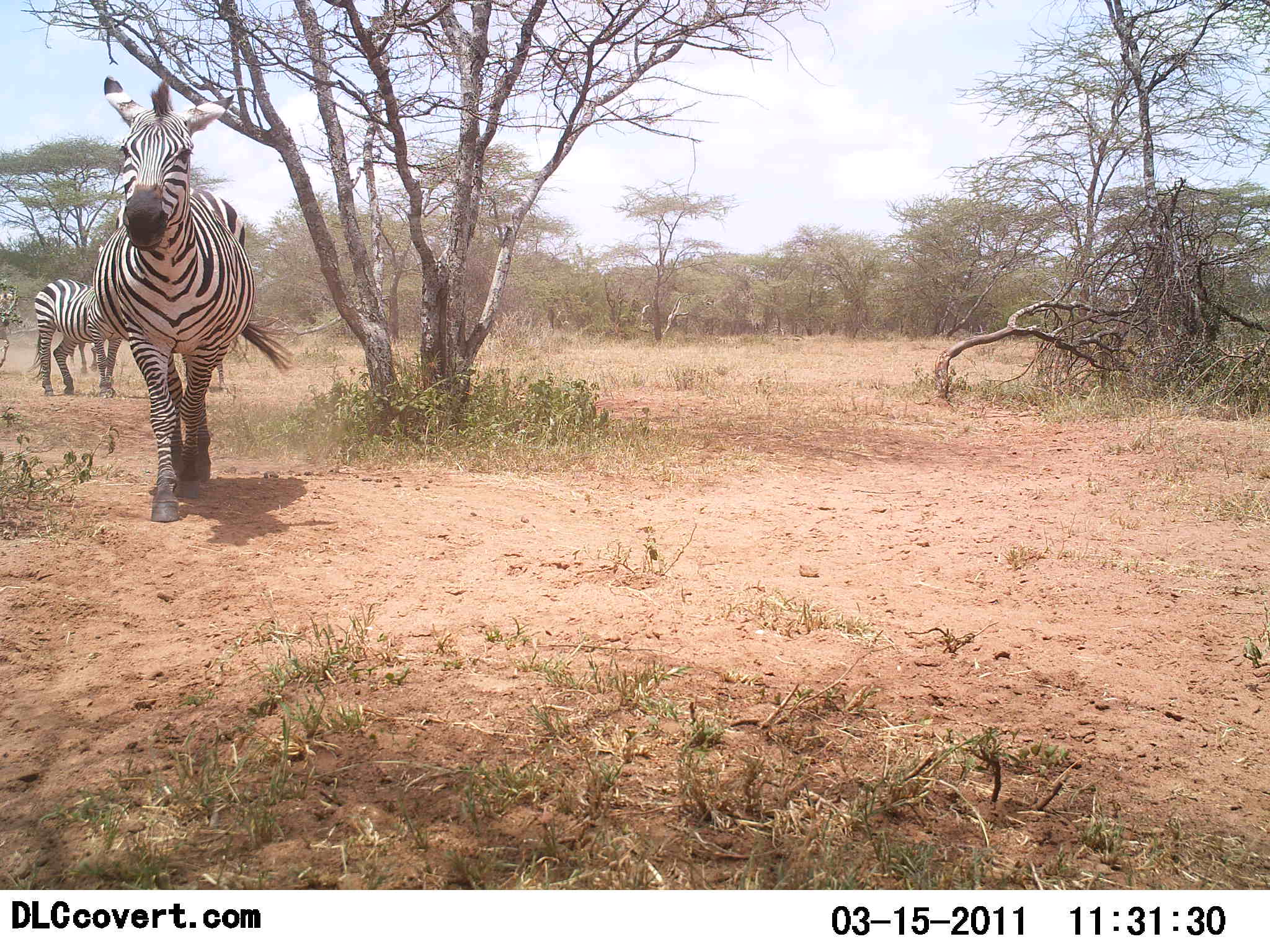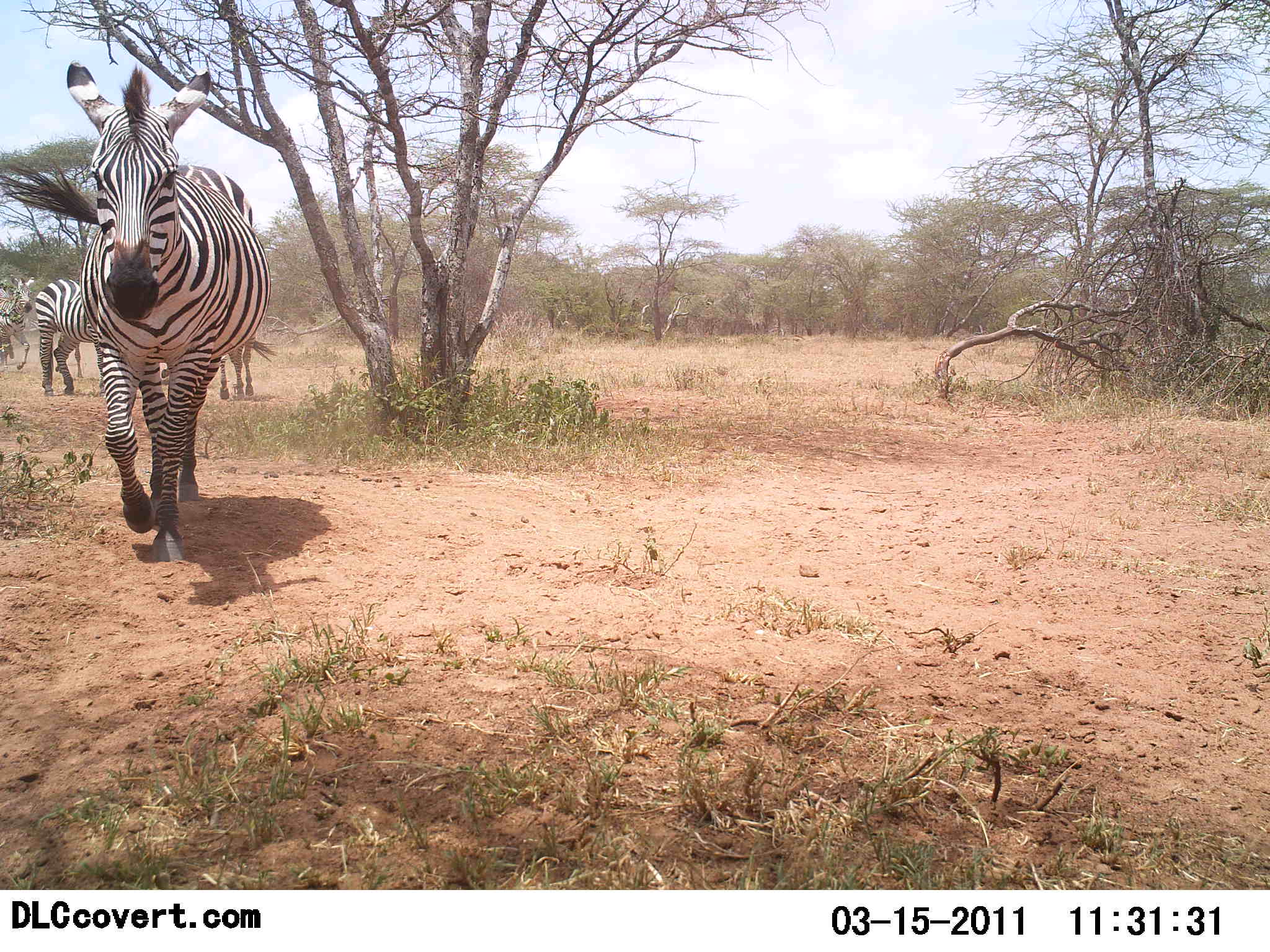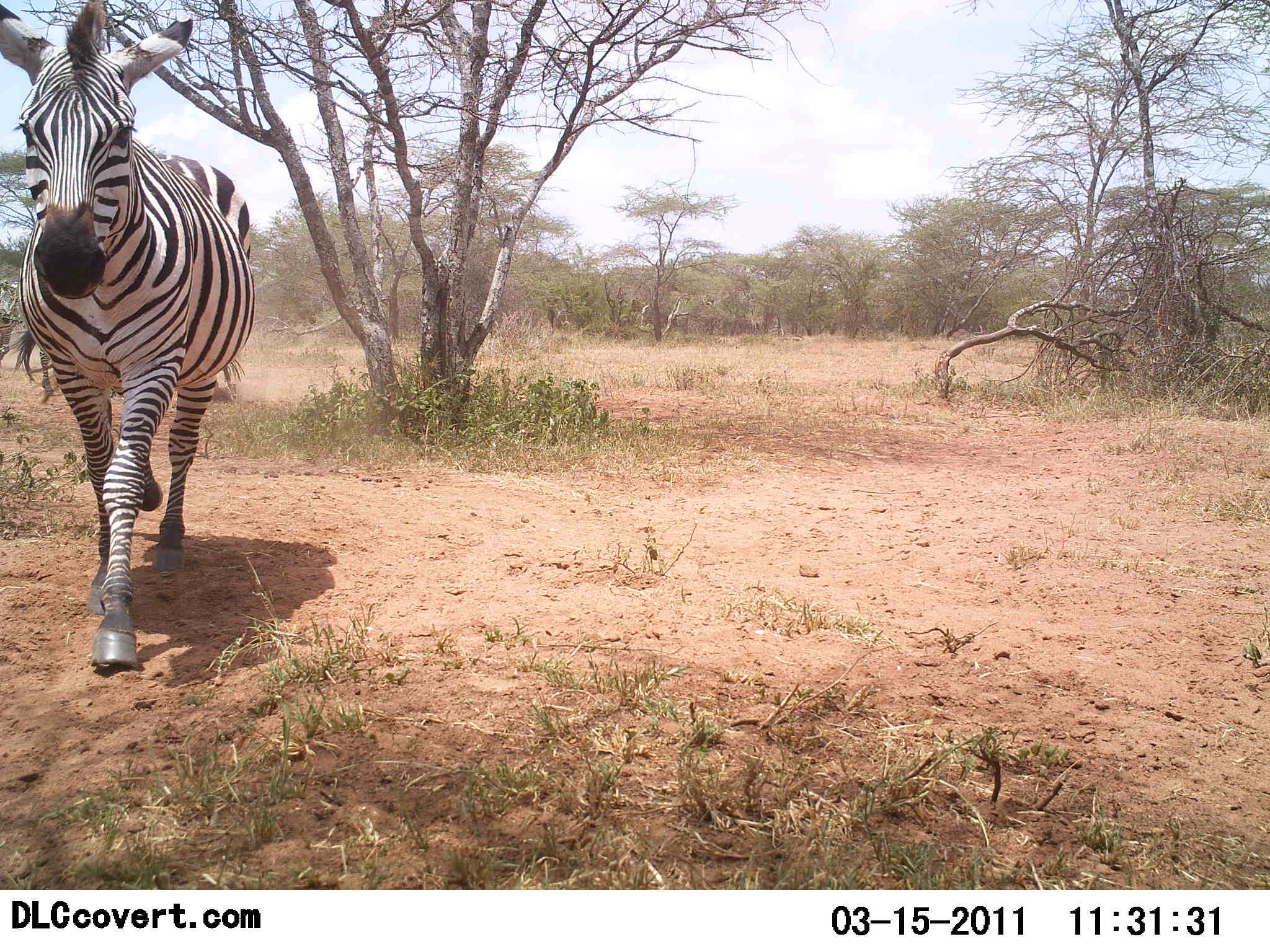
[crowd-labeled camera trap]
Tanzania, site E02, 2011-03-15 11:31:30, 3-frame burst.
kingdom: Animalia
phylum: Chordata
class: Mammalia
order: Perissodactyla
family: Equidae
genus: Equus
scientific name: Equus quagga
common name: plains zebra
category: zebra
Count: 4.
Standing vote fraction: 20%.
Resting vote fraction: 0%.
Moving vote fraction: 100%.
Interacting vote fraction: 10%.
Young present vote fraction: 0%.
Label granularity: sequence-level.